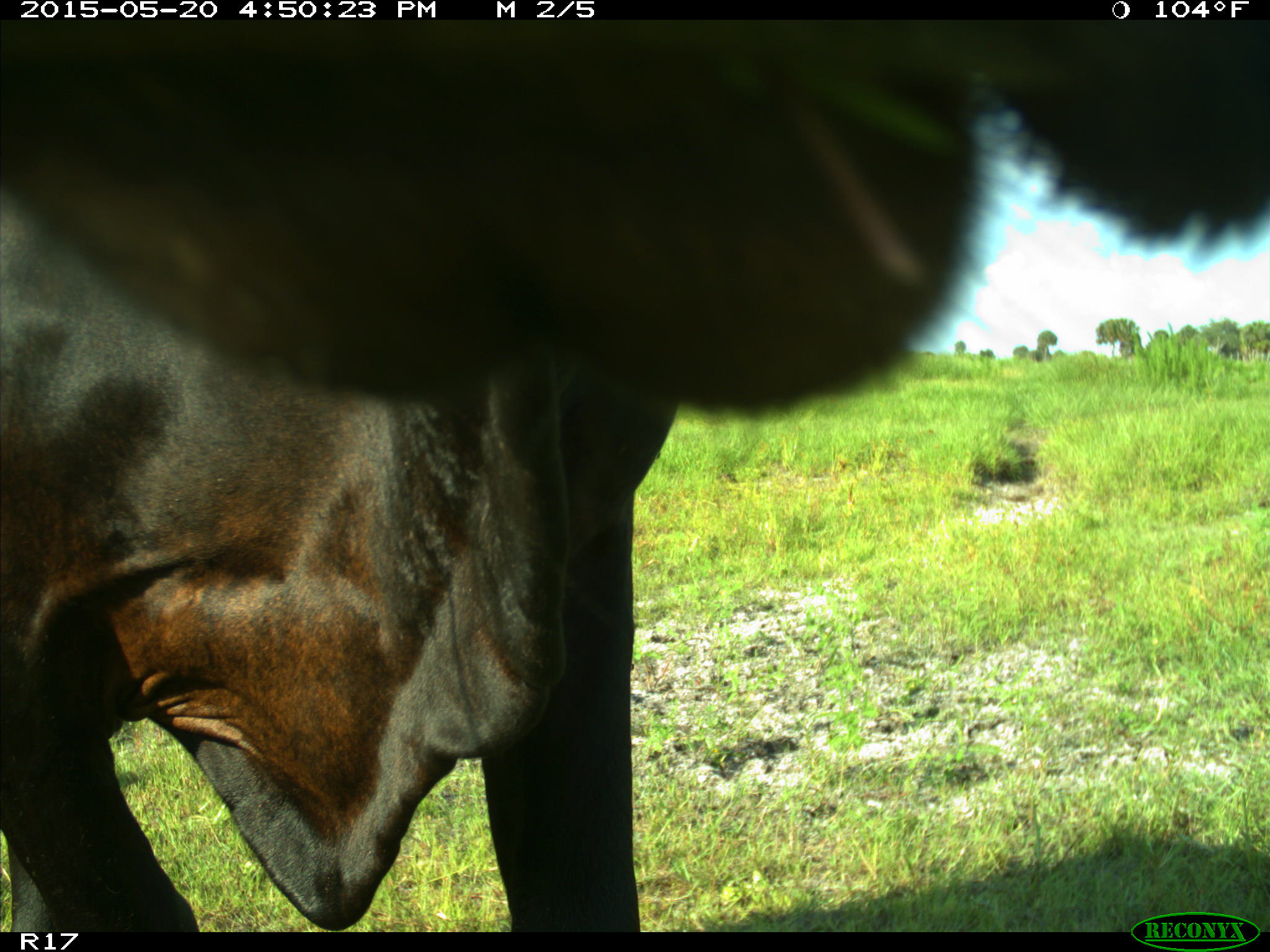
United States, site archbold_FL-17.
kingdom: Animalia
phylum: Chordata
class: Mammalia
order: Artiodactyla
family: Bovidae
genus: Bos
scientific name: Bos taurus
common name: domestic cow